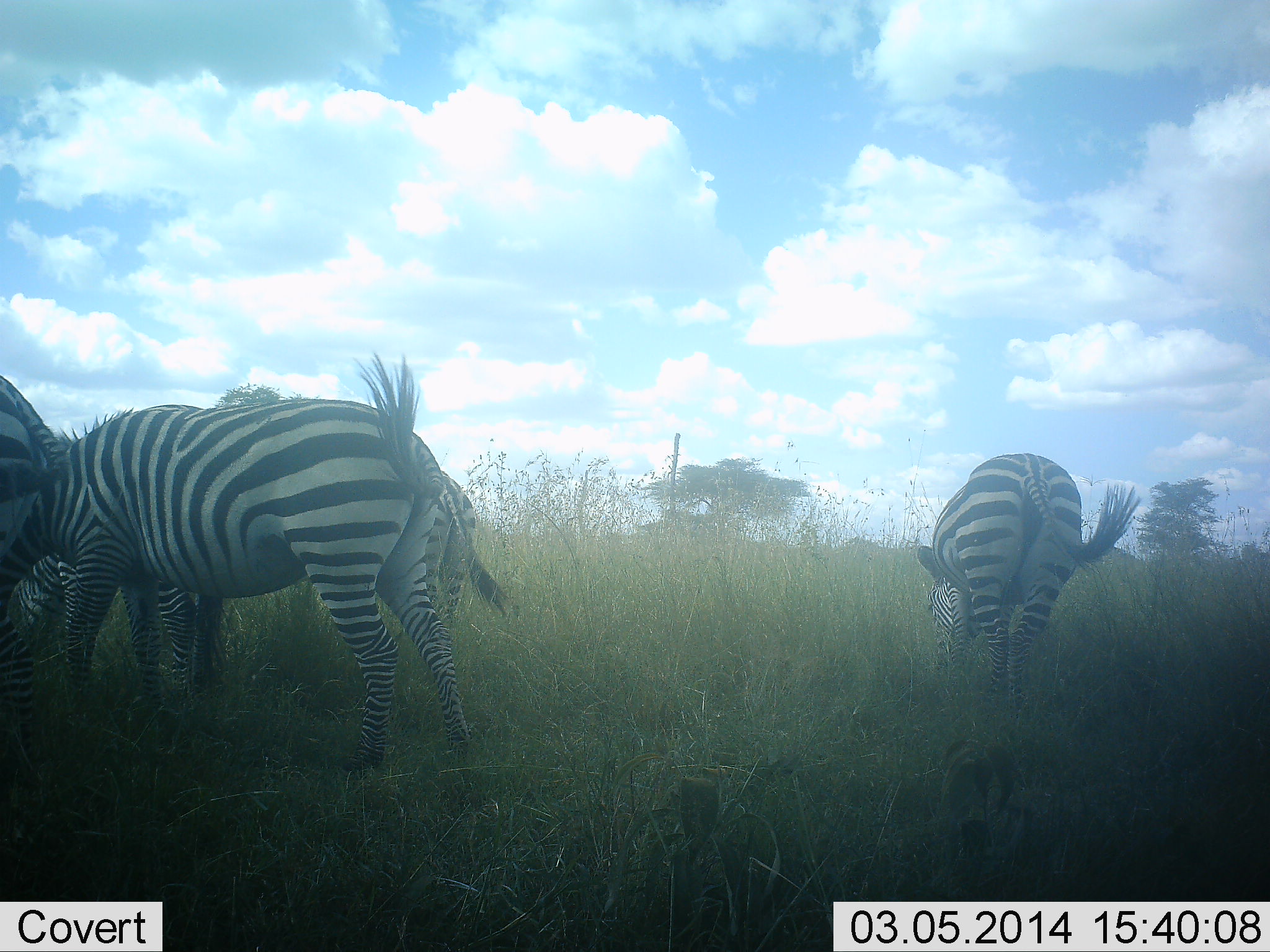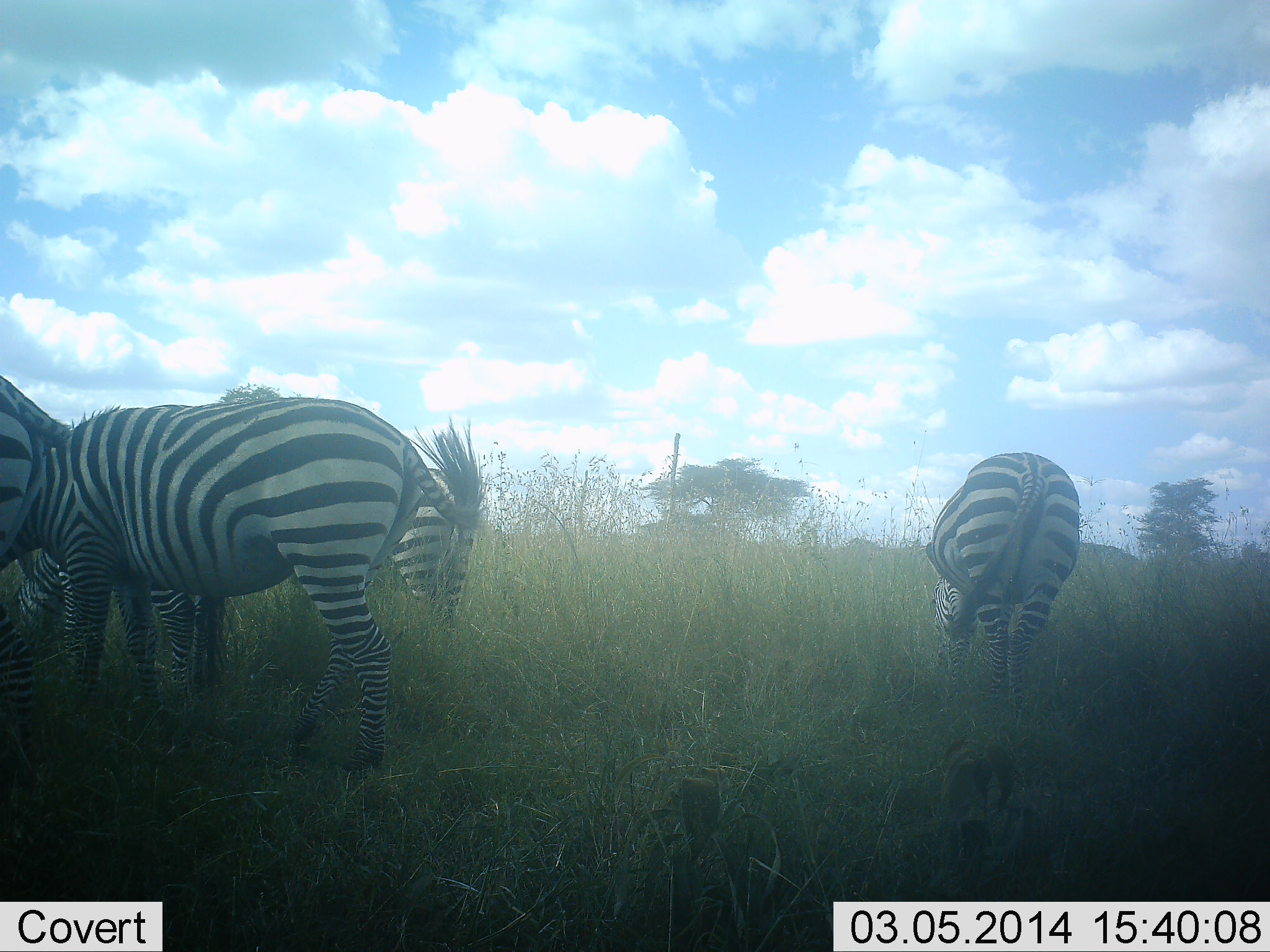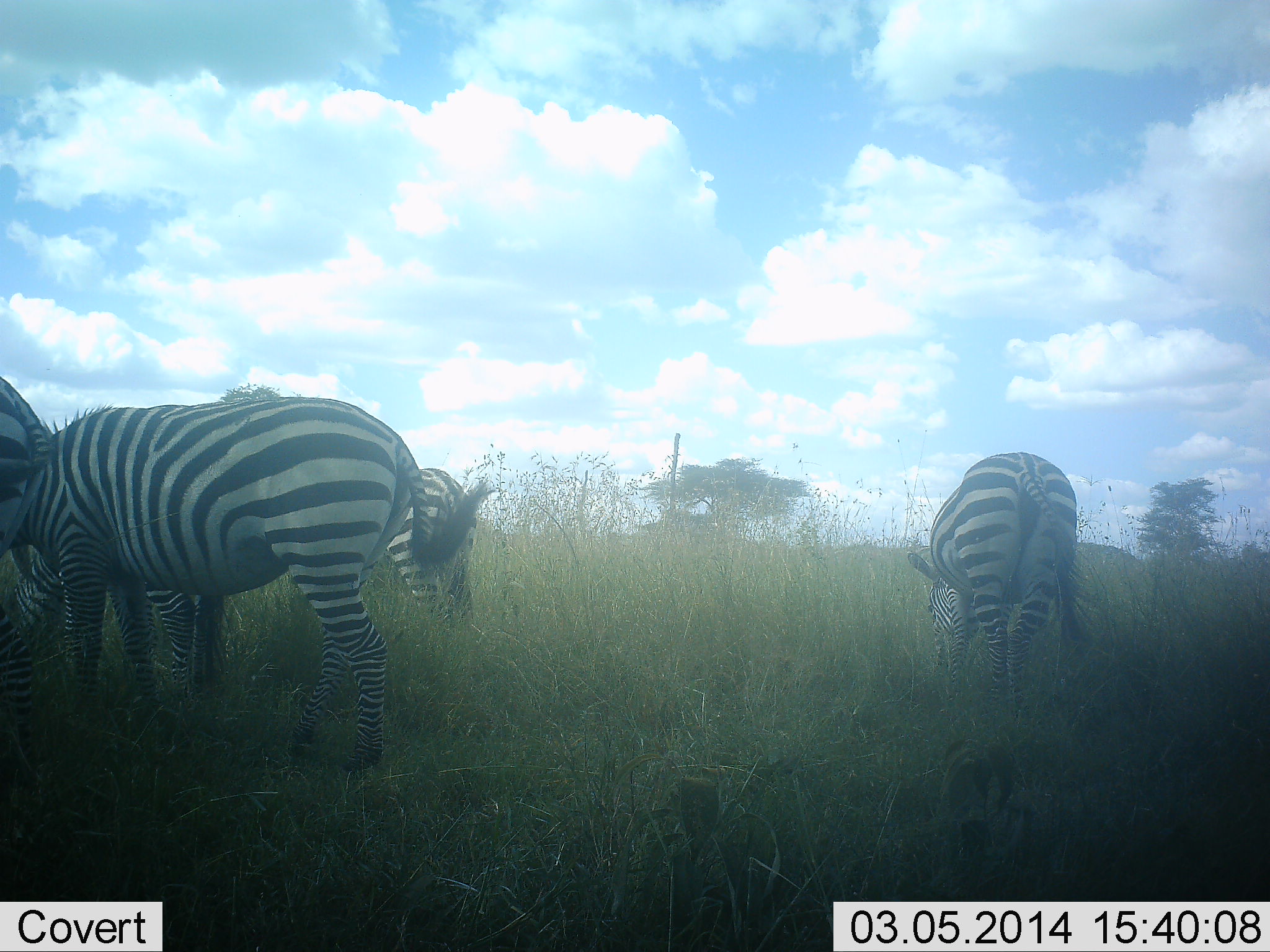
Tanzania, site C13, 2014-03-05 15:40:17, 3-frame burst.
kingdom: Animalia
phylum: Chordata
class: Mammalia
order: Perissodactyla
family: Equidae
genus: Equus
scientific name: Equus quagga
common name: plains zebra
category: zebra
Zebra (plains zebra) (Equus quagga), count 4. Behavior (volunteer vote fractions): standing 70%, resting 0%, moving 10%, interacting 0%. Young present (vote fraction): 10%. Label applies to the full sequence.